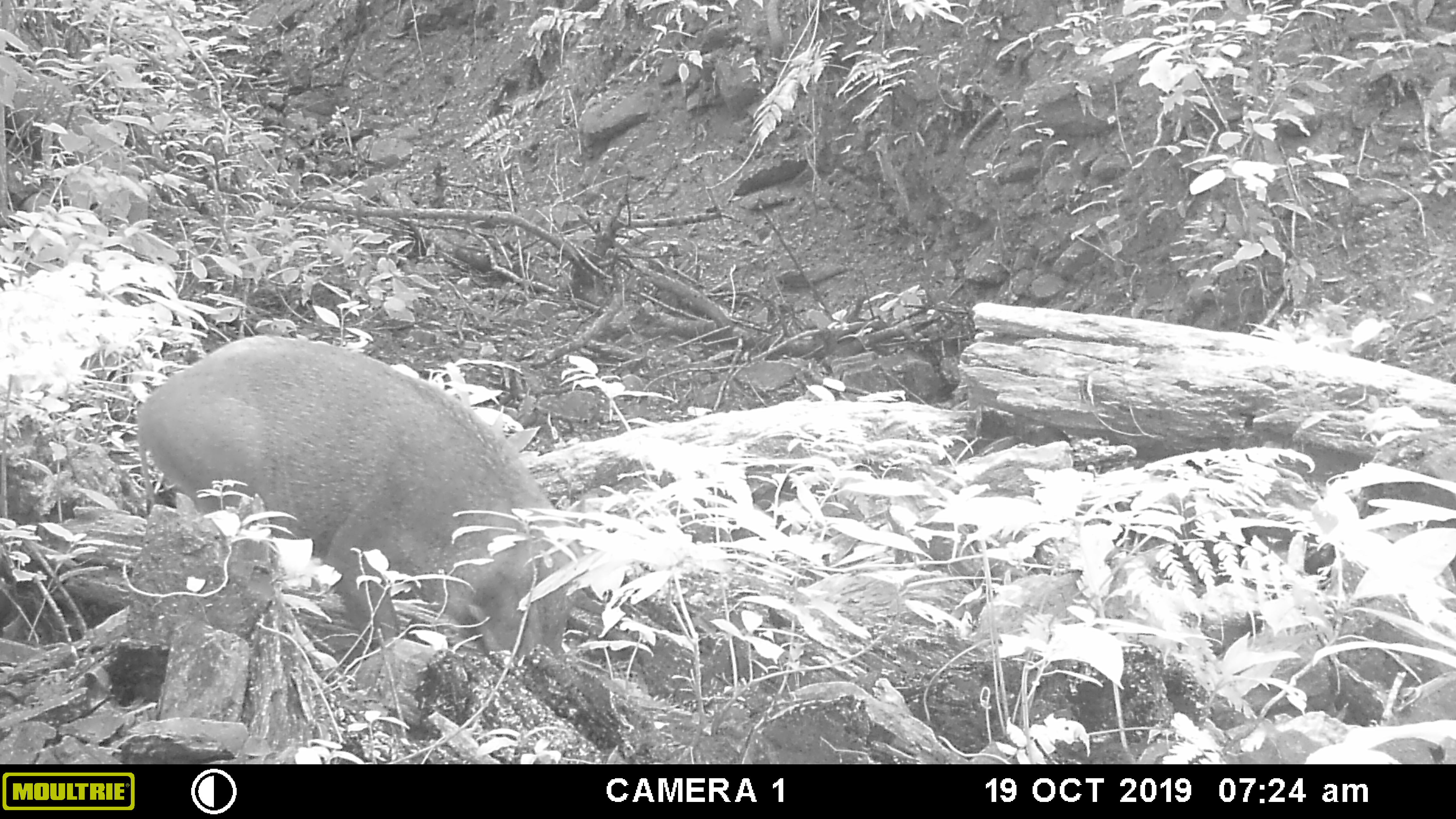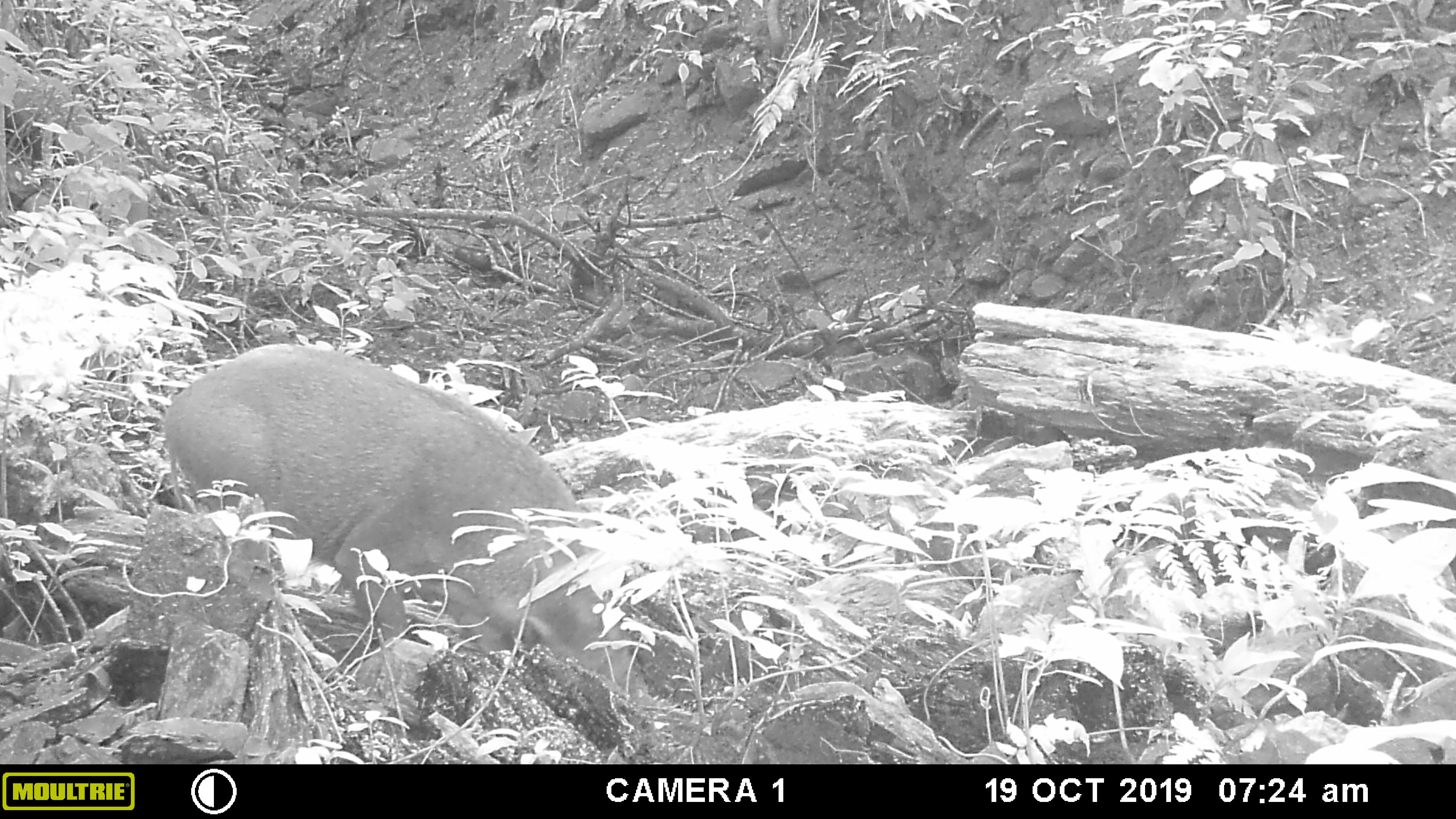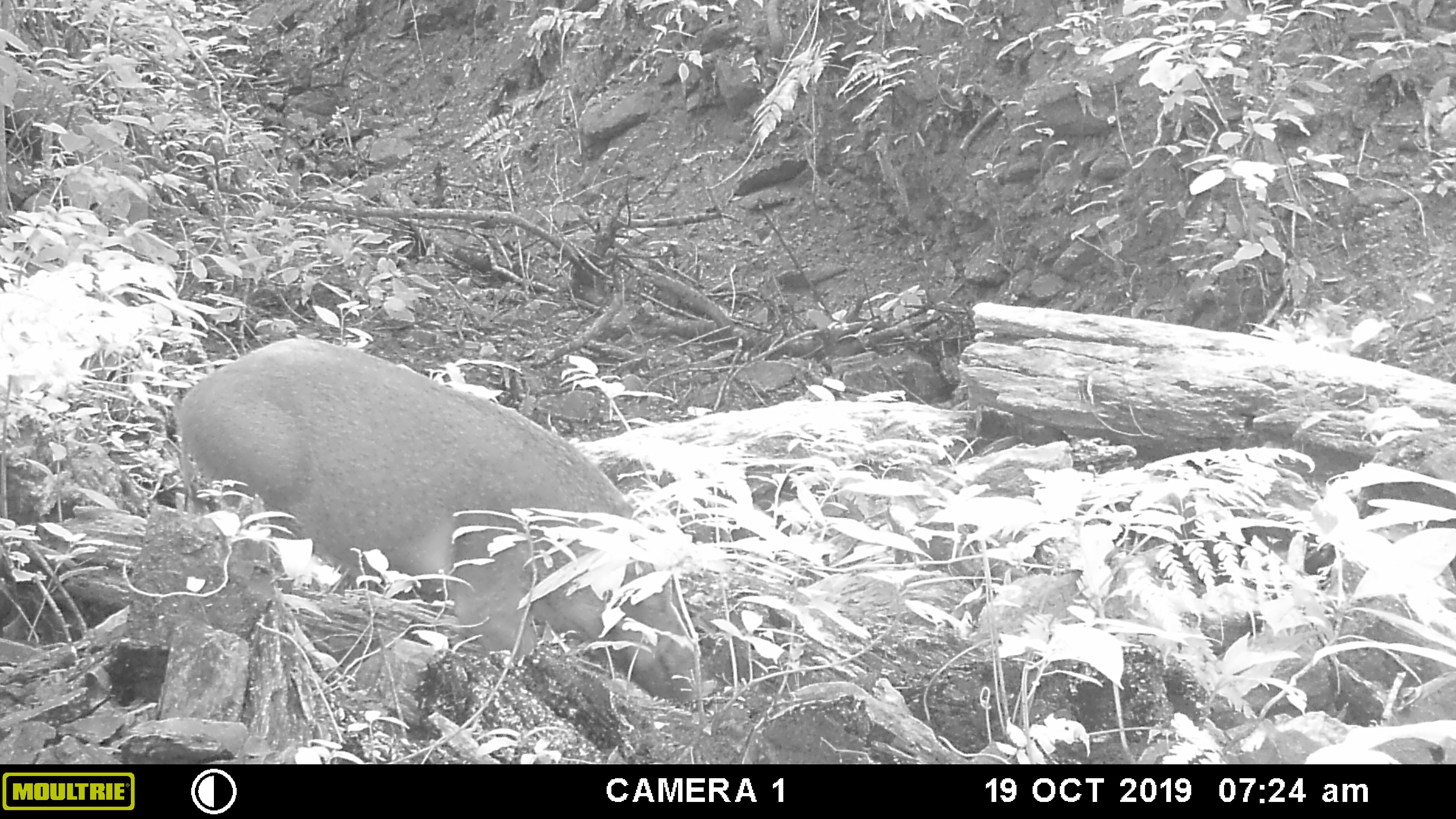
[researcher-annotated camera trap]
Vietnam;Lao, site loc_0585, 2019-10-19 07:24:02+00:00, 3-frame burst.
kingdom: Animalia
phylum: Chordata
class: Mammalia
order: Artiodactyla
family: Suidae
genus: Sus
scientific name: Sus scrofa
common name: eurasian wild pig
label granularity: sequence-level